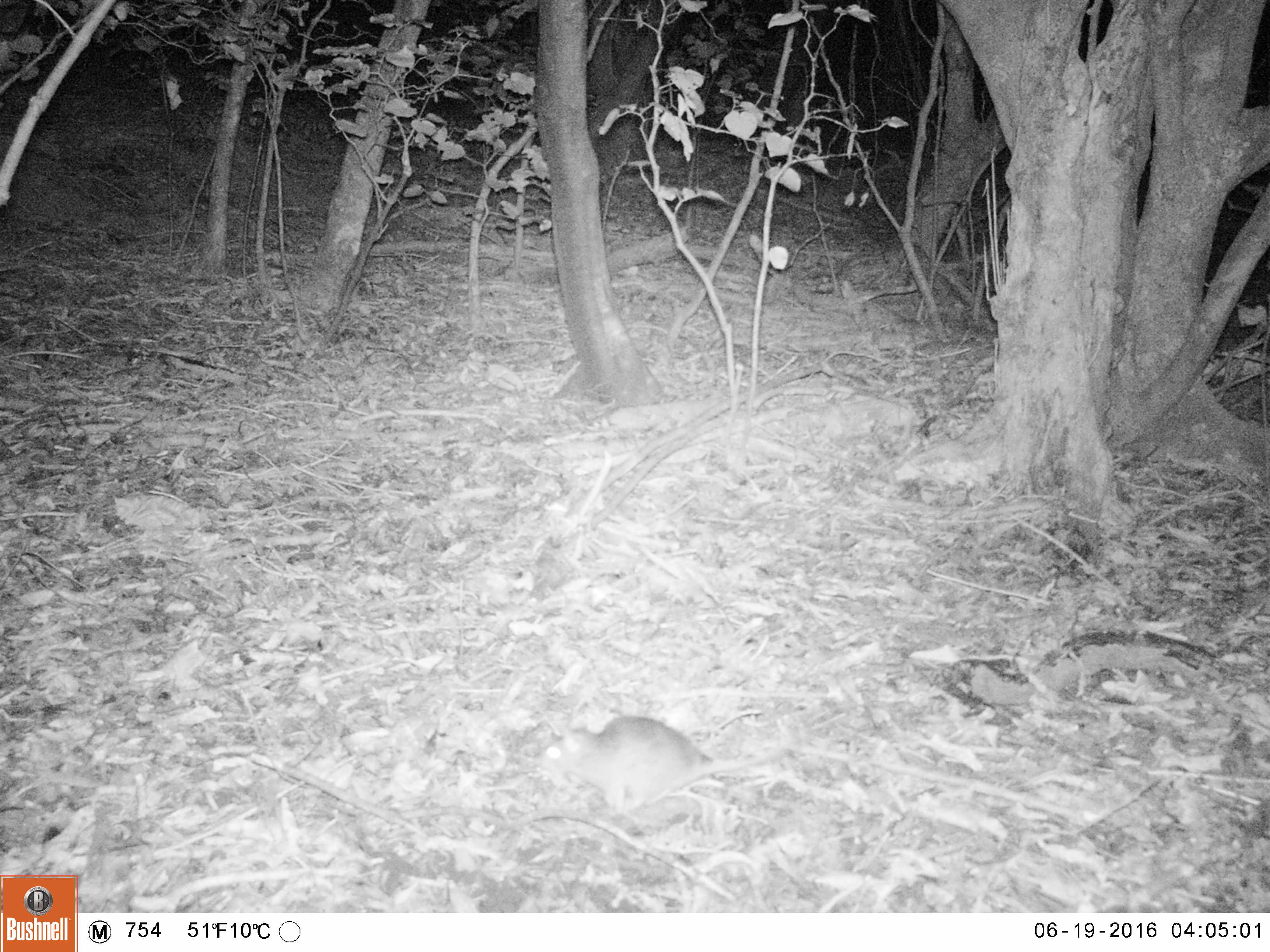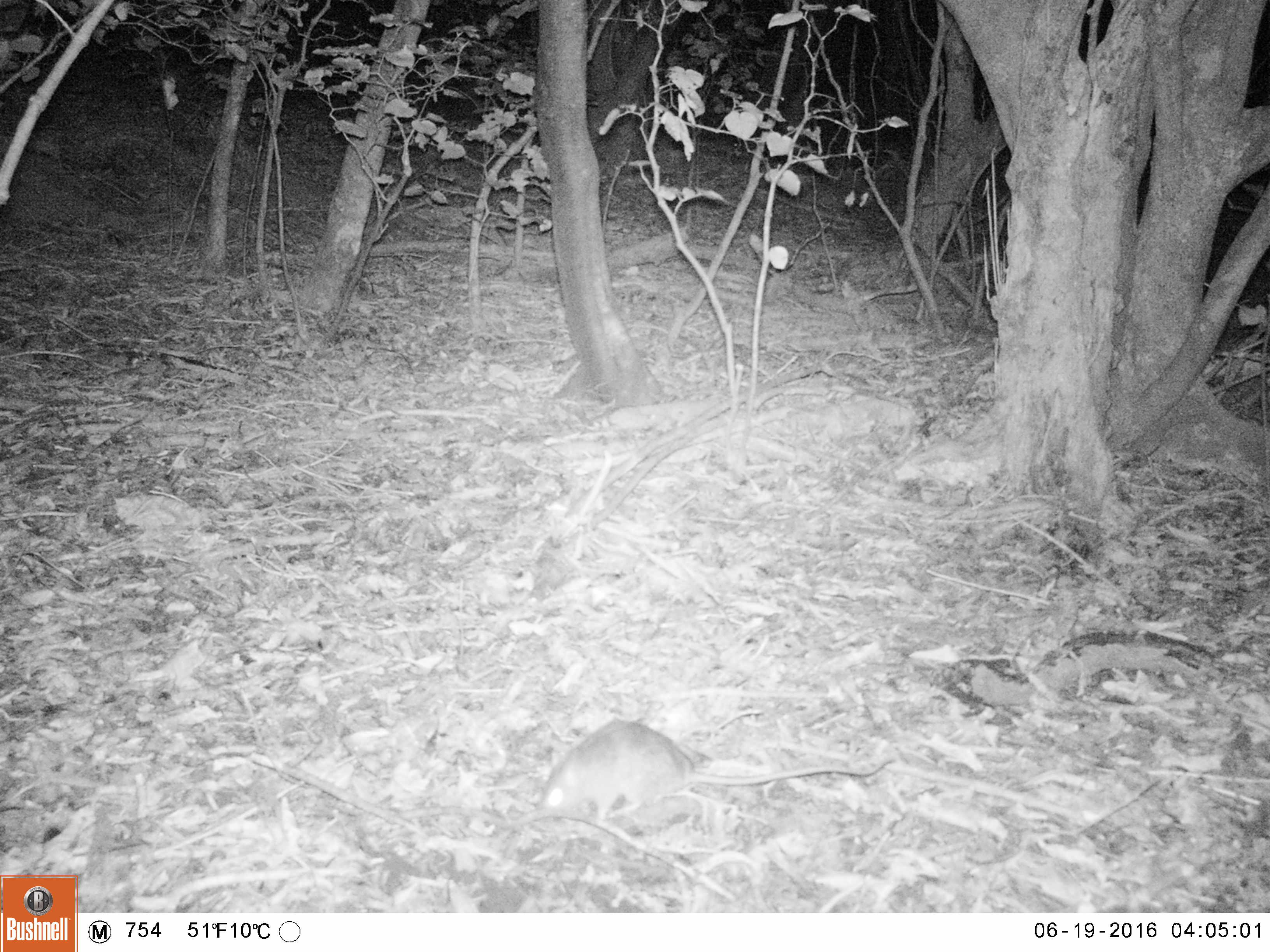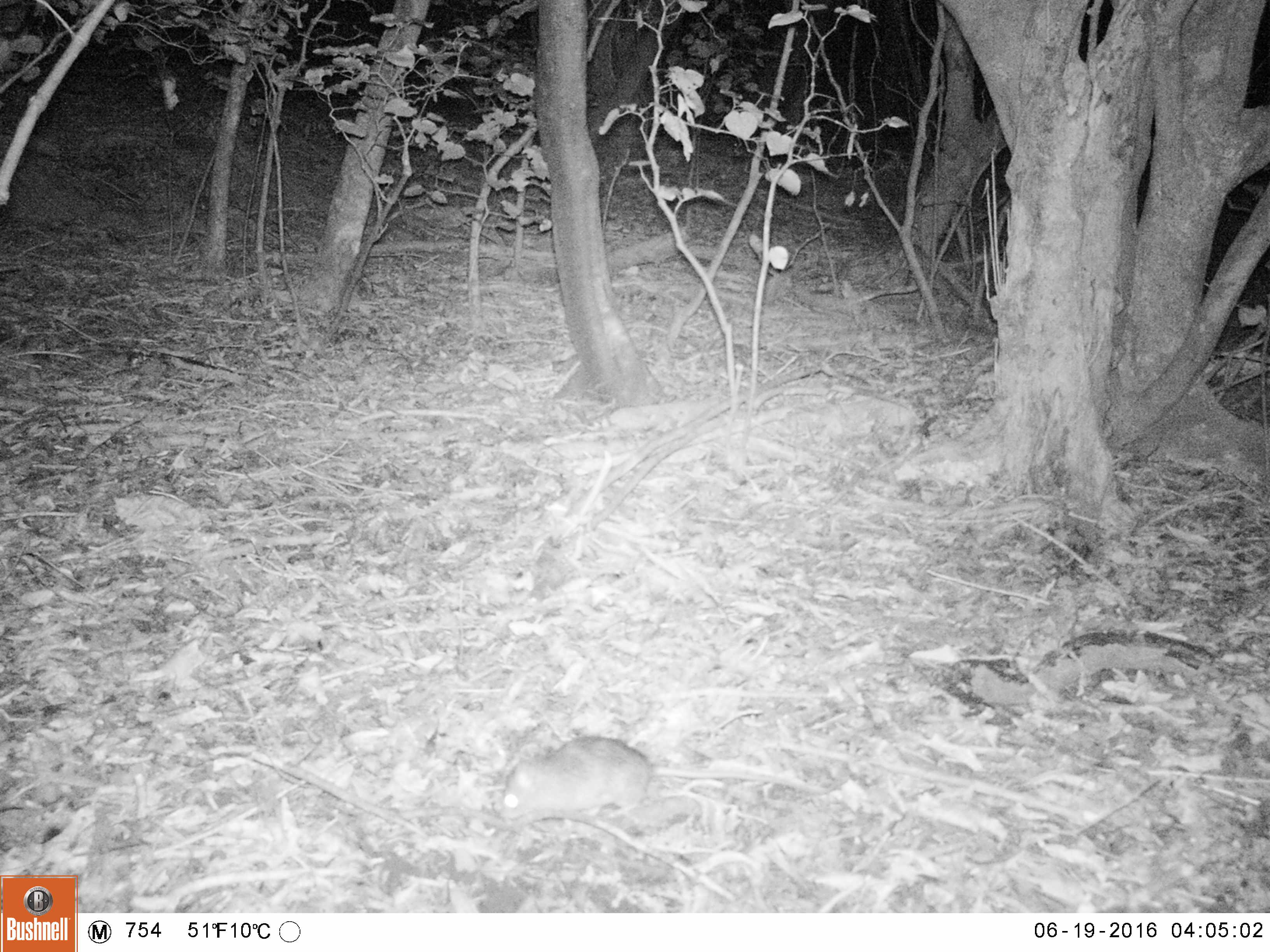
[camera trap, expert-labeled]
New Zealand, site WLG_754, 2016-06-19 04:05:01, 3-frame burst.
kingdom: Animalia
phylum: Chordata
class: Mammalia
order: Rodentia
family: Muridae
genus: Rattus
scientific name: Rattus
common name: rat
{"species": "rat (Rattus)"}